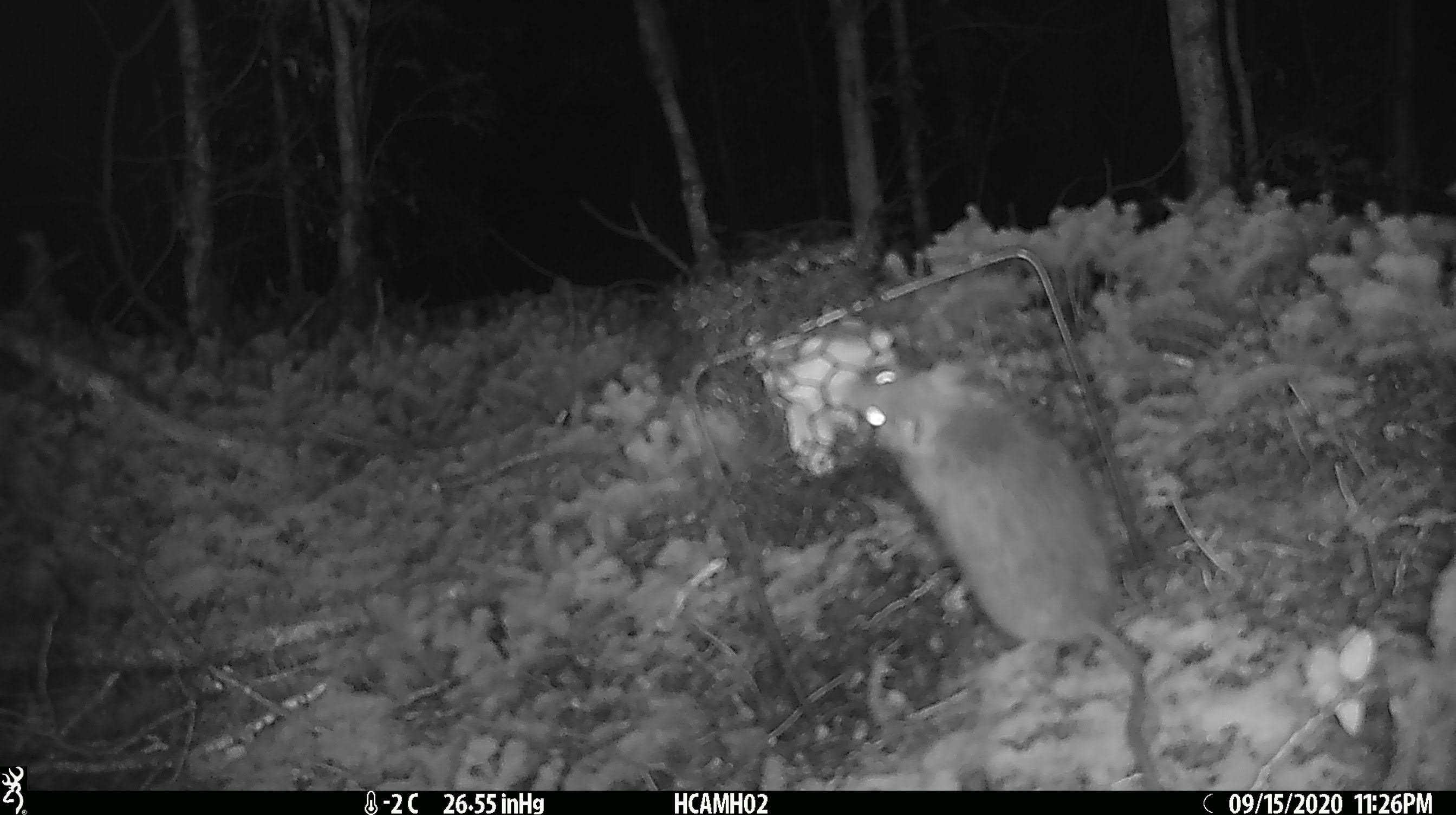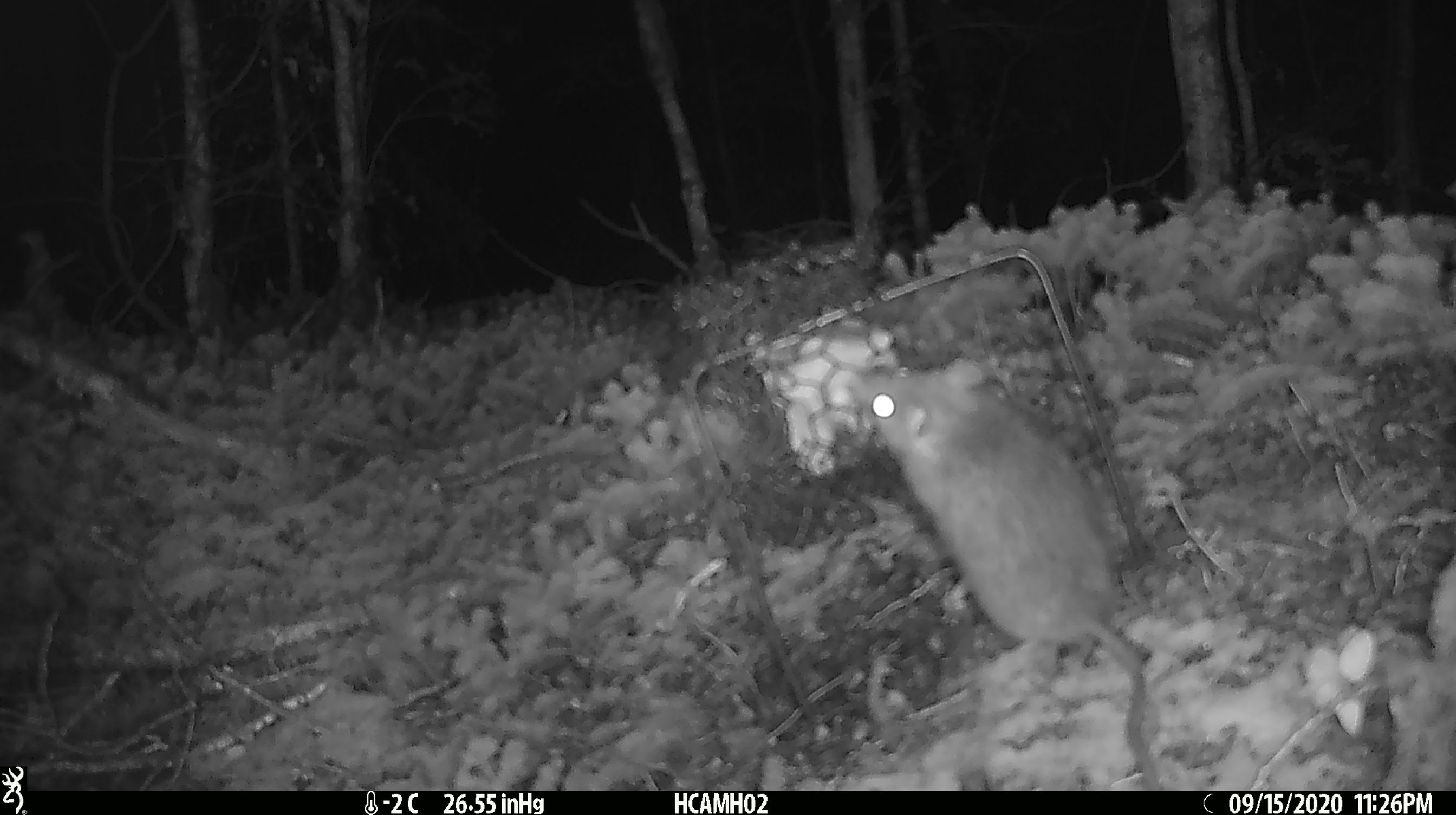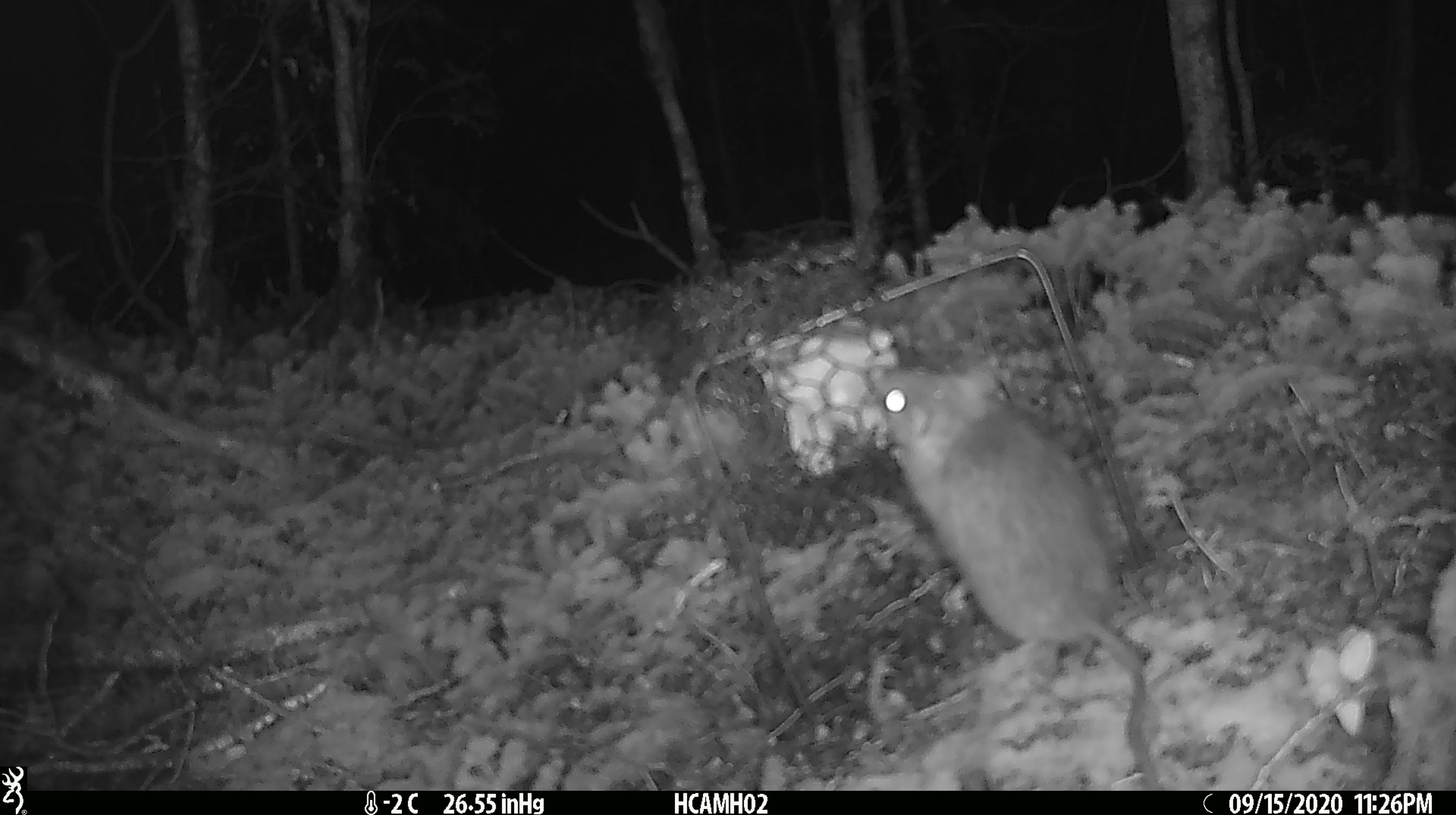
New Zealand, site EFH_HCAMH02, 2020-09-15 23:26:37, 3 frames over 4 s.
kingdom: Animalia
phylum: Chordata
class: Mammalia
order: Rodentia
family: Muridae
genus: Rattus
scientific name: Rattus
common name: rat